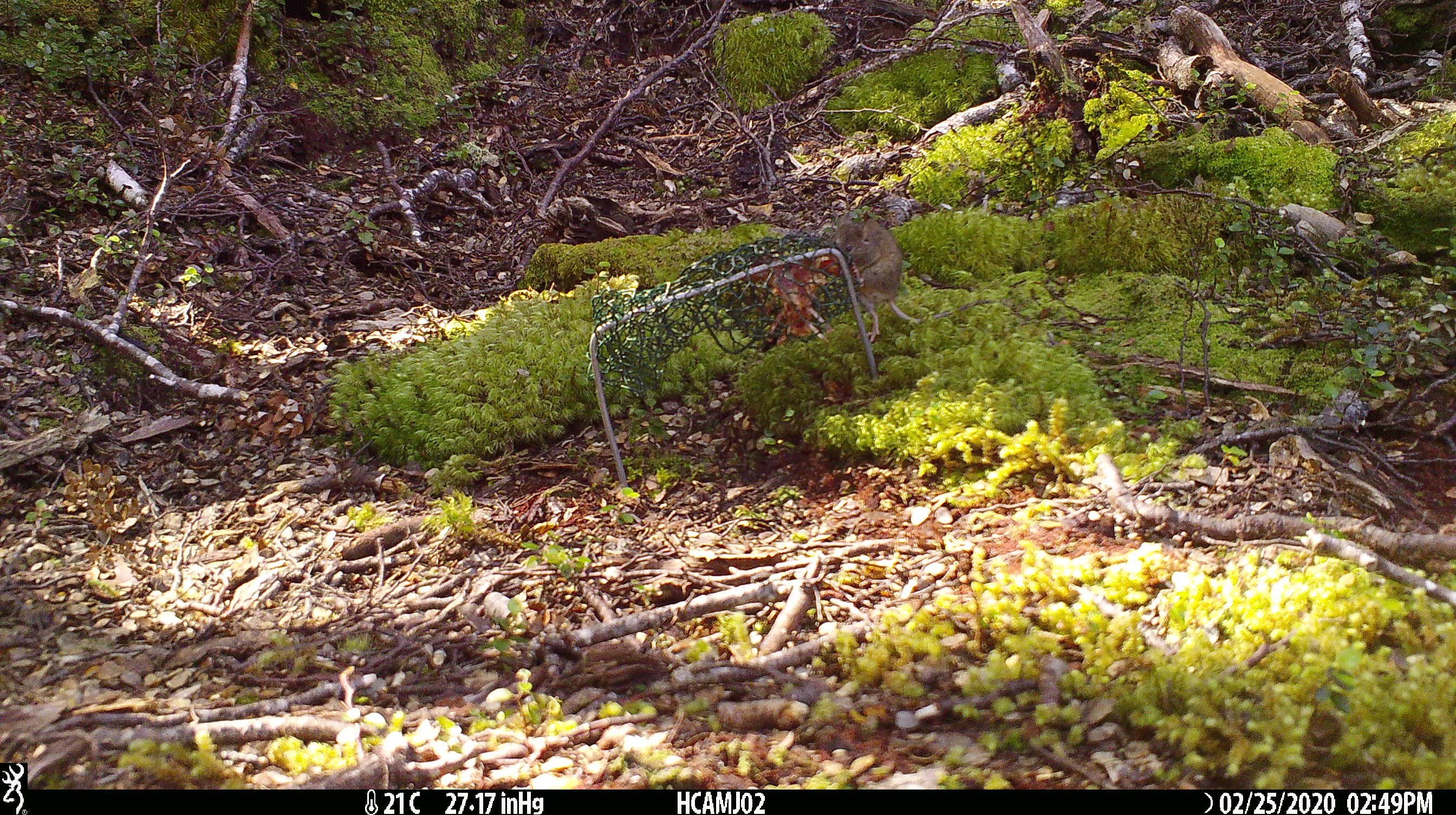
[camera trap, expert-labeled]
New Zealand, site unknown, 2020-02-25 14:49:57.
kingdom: Animalia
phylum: Chordata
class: Mammalia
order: Rodentia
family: Muridae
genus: Mus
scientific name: Mus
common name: mouse